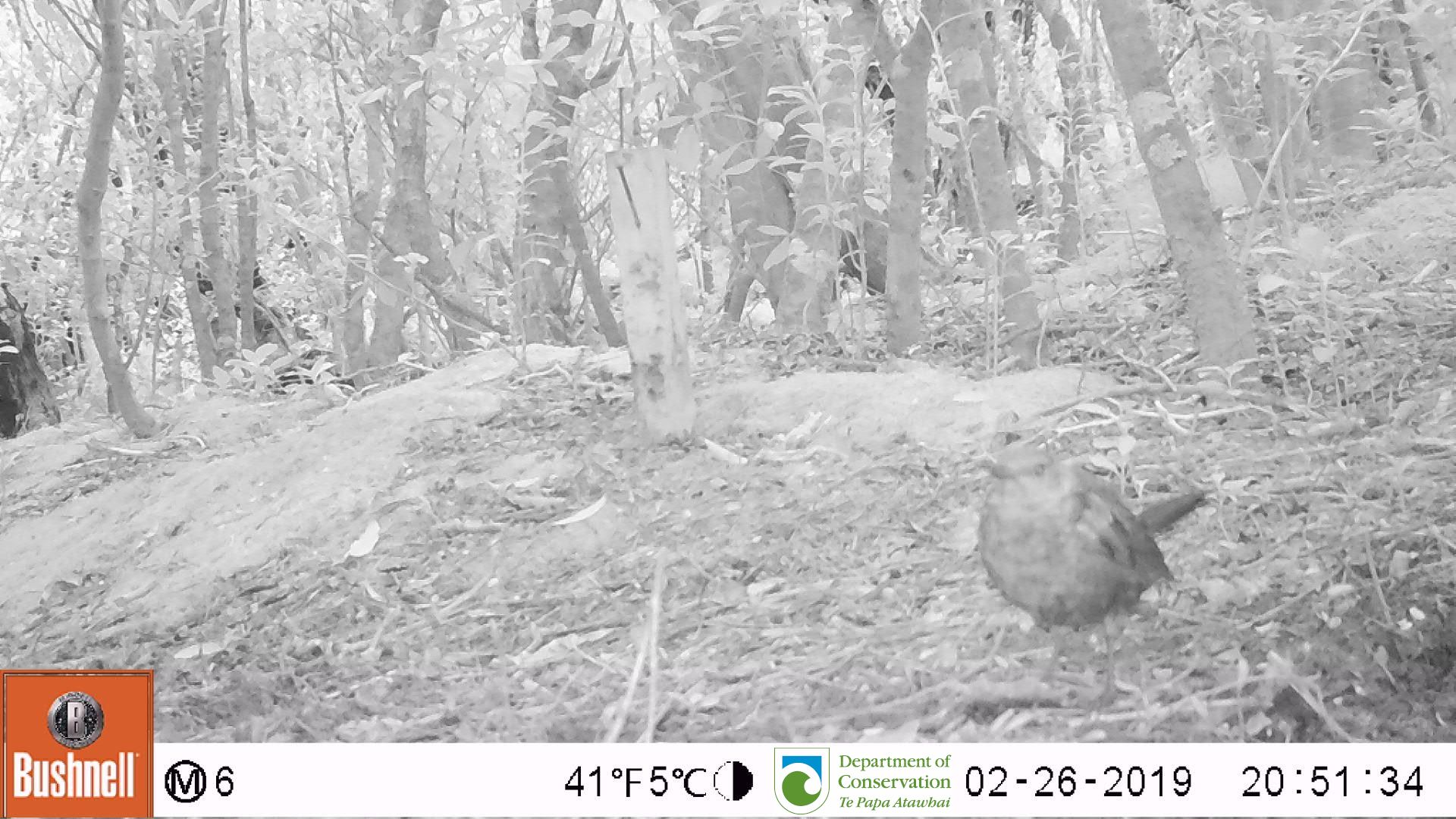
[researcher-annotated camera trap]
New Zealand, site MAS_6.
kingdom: Animalia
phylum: Chordata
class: Aves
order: Passeriformes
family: Turdidae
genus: Turdus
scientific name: Turdus merula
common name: eurasian blackbird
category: blackbird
Blackbird (eurasian blackbird) (Turdus merula).